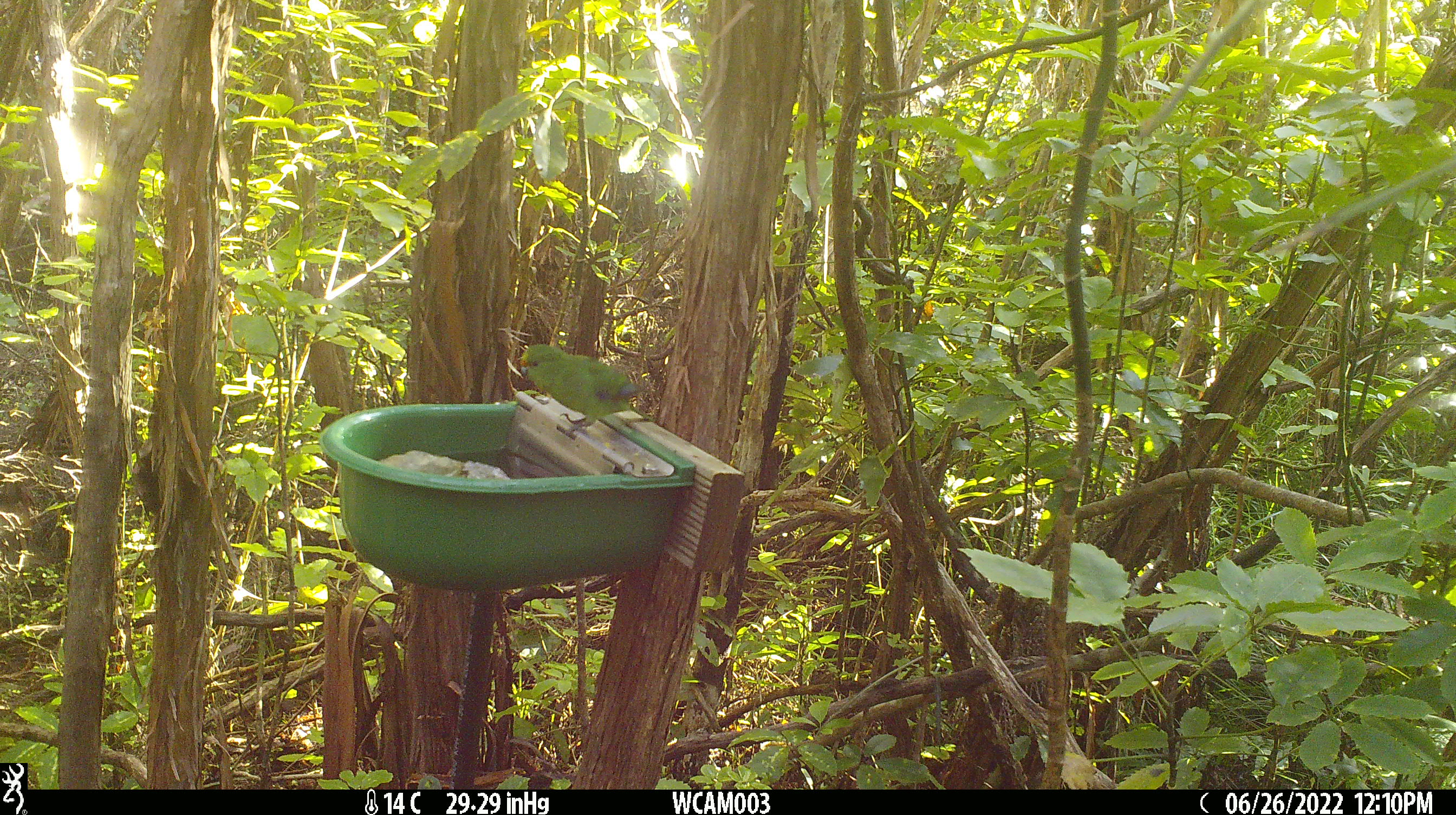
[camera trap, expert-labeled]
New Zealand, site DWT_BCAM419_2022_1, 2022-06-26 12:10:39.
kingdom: Animalia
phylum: Chordata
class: Aves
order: Psittaciformes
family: Psittaculidae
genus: Cyanoramphus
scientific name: Cyanoramphus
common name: parakeet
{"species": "parakeet (Cyanoramphus)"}